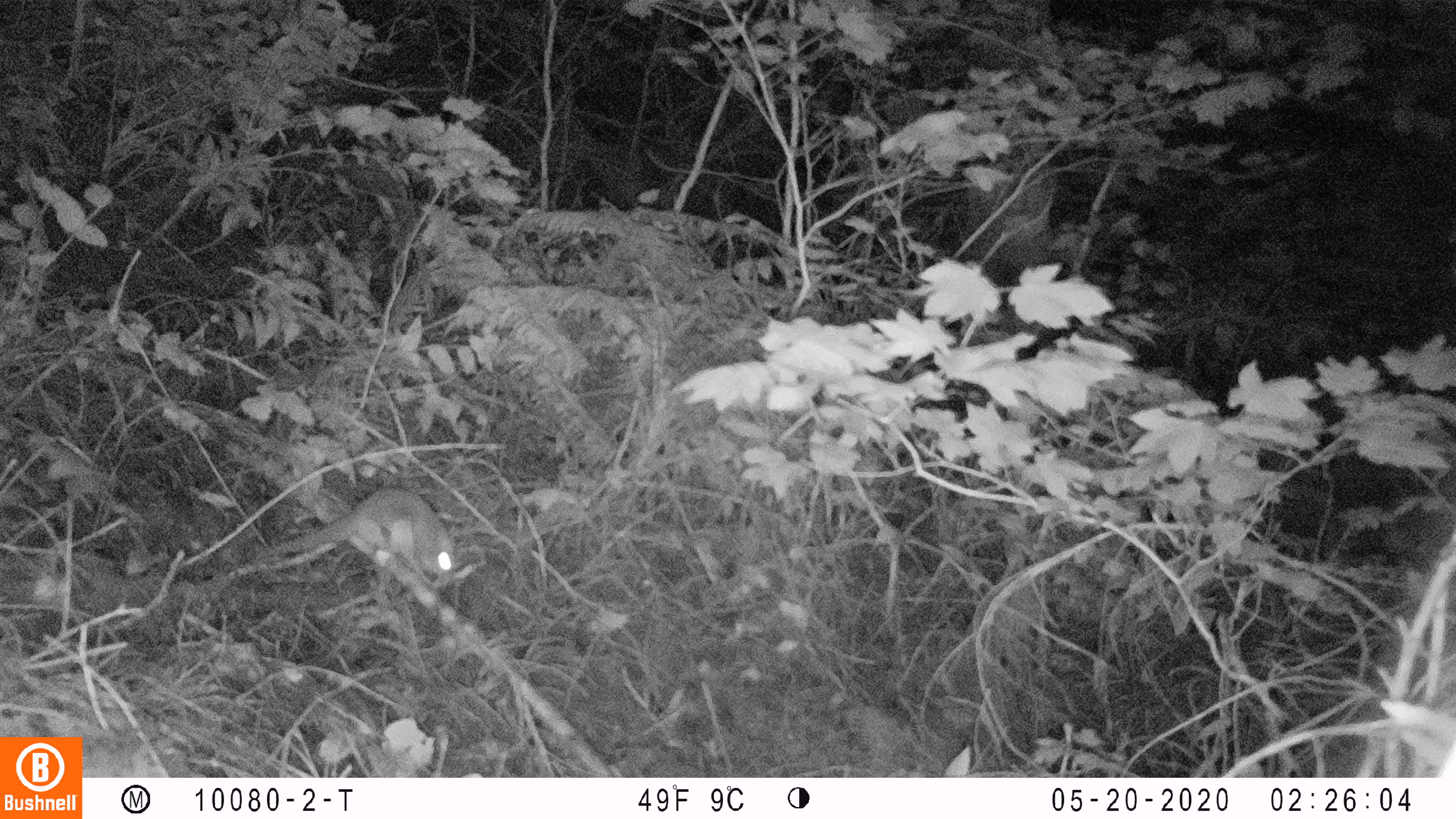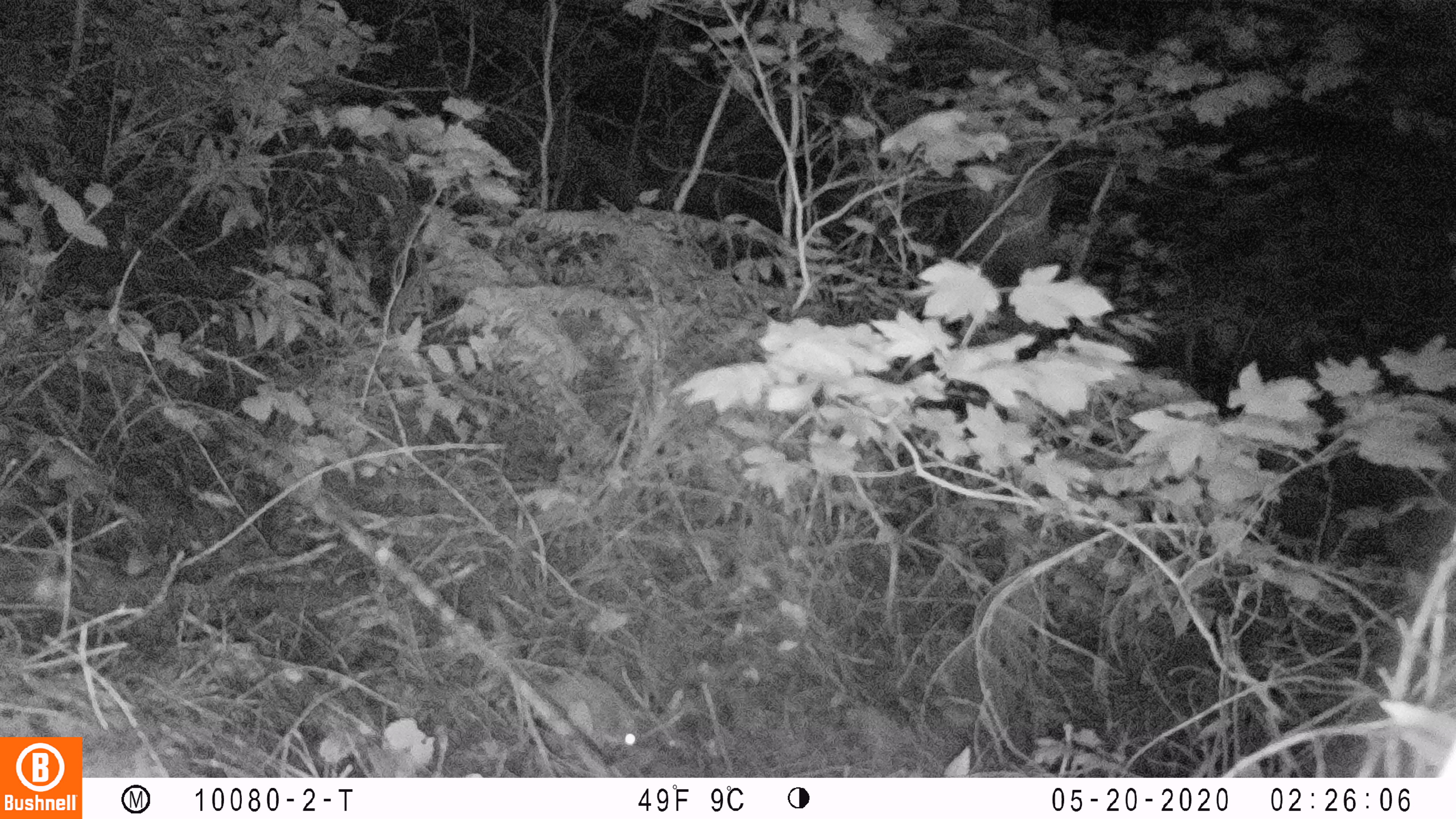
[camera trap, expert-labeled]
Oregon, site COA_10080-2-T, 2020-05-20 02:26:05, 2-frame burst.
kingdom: Animalia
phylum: Chordata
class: Mammalia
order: Rodentia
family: Sciuridae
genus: Glaucomys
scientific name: Glaucomys oregonensis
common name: humboldt's flying squirrel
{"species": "humboldt's flying squirrel (Glaucomys oregonensis)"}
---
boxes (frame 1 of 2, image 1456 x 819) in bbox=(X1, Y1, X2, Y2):
humboldt's flying squirrel: bbox=(252, 479, 466, 585)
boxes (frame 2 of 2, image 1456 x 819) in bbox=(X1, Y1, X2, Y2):
humboldt's flying squirrel: bbox=(484, 600, 649, 763)